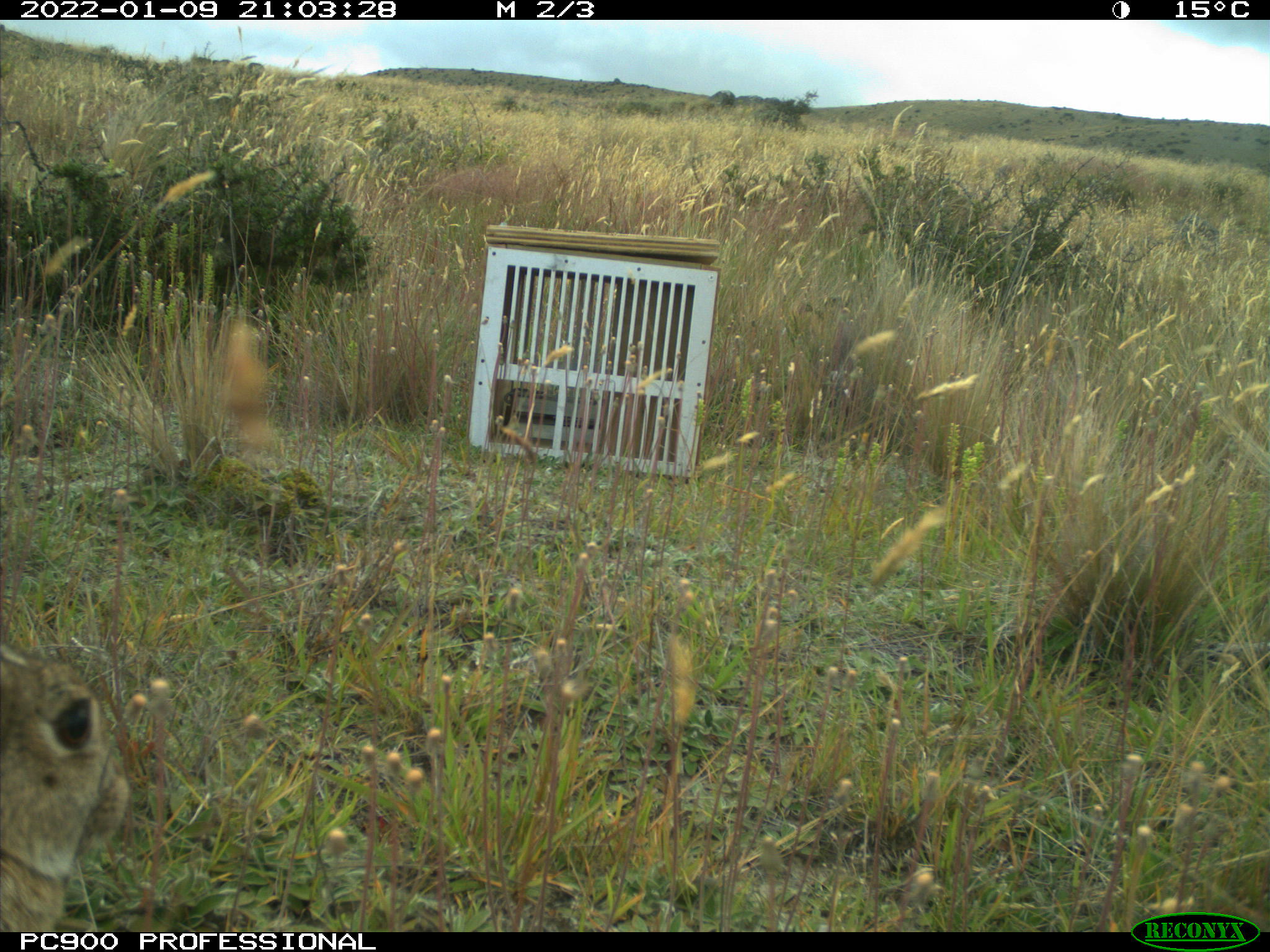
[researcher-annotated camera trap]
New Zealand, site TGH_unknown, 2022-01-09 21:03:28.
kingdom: Animalia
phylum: Chordata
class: Mammalia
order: Lagomorpha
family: Leporidae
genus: Oryctolagus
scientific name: Oryctolagus cuniculus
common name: european rabbit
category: rabbit